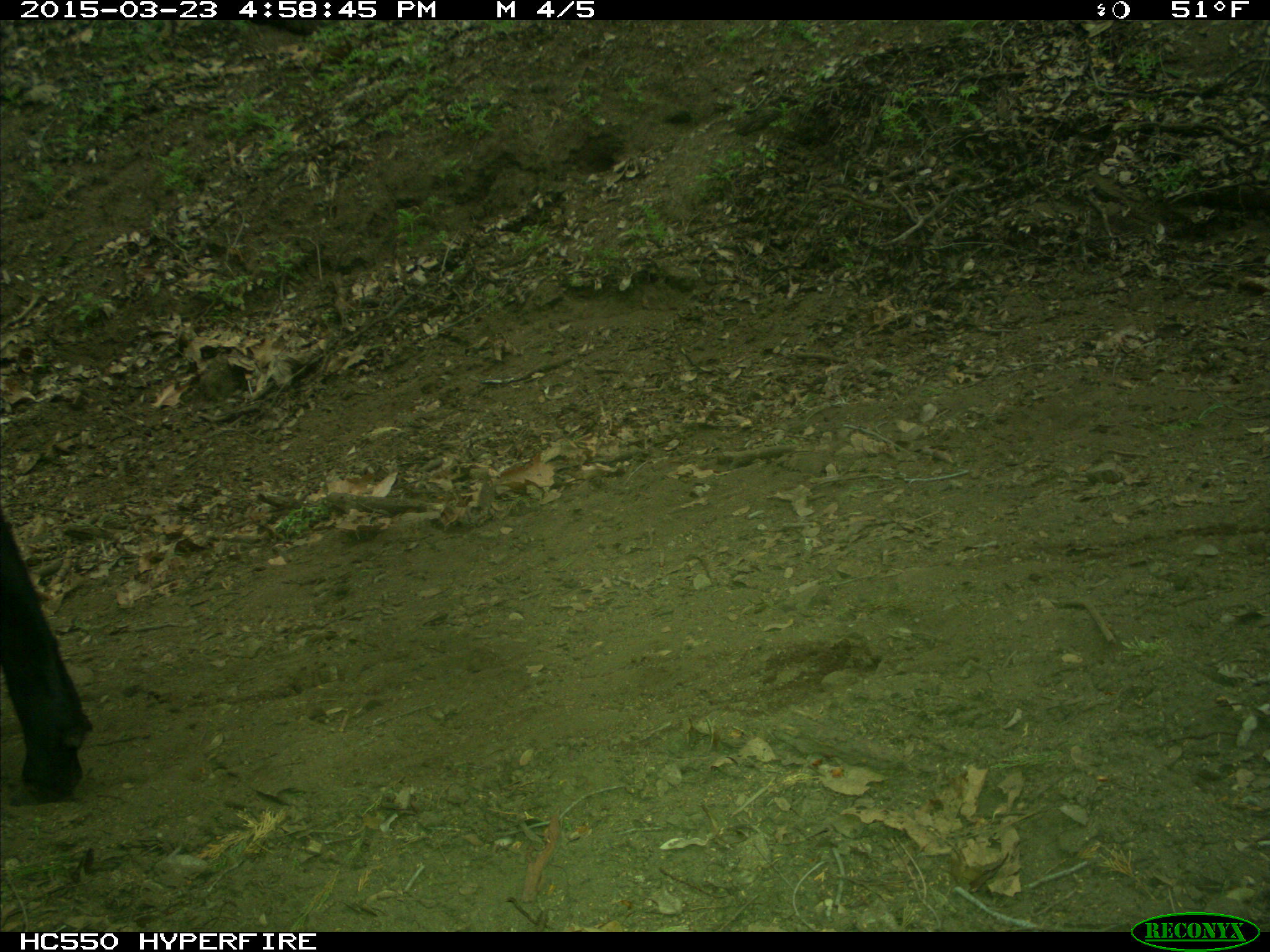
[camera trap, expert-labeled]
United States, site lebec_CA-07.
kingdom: Animalia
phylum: Chordata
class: Mammalia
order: Artiodactyla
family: Bovidae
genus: Bos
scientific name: Bos taurus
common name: domestic cow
Bos taurus (domestic cow).